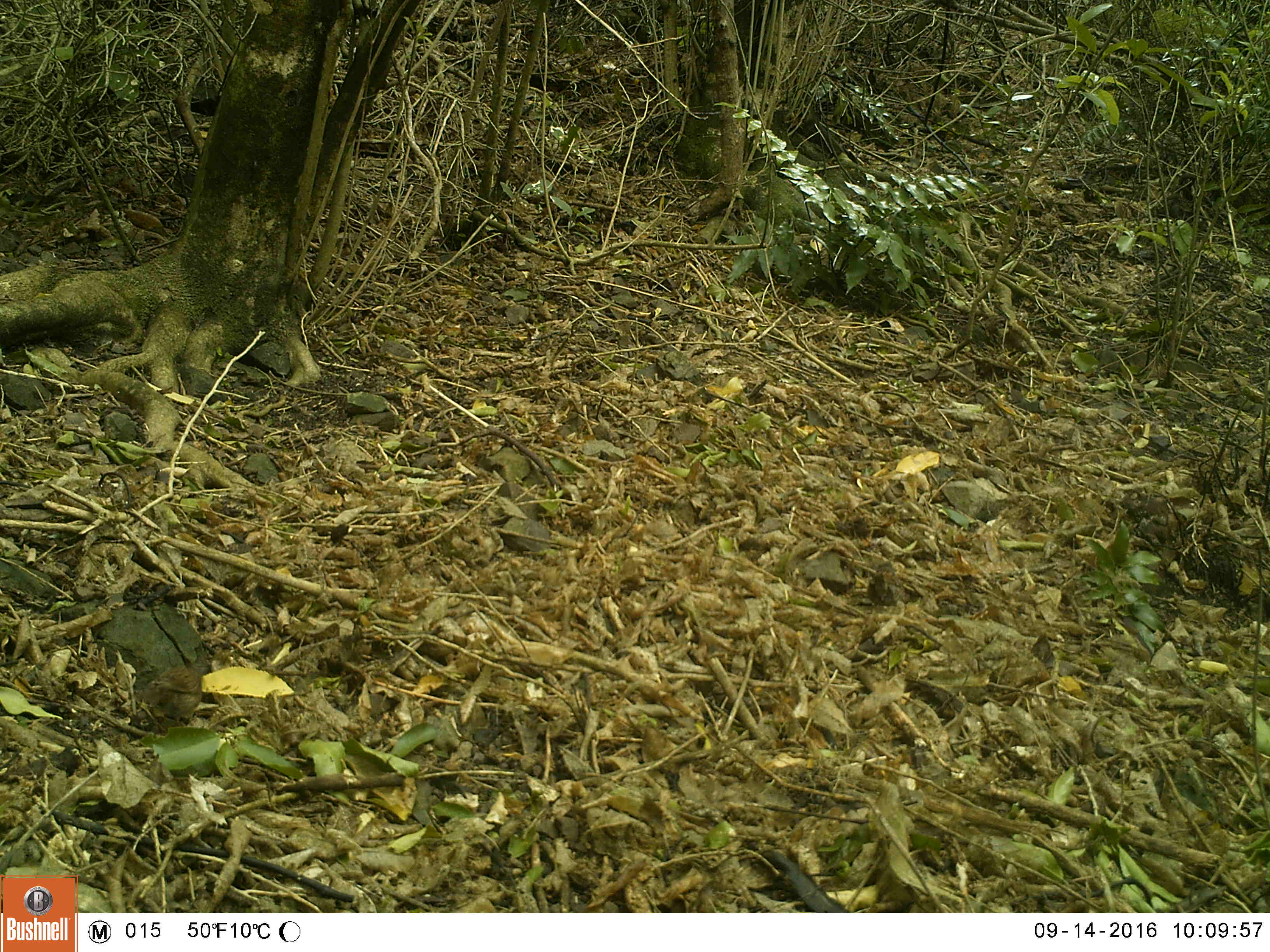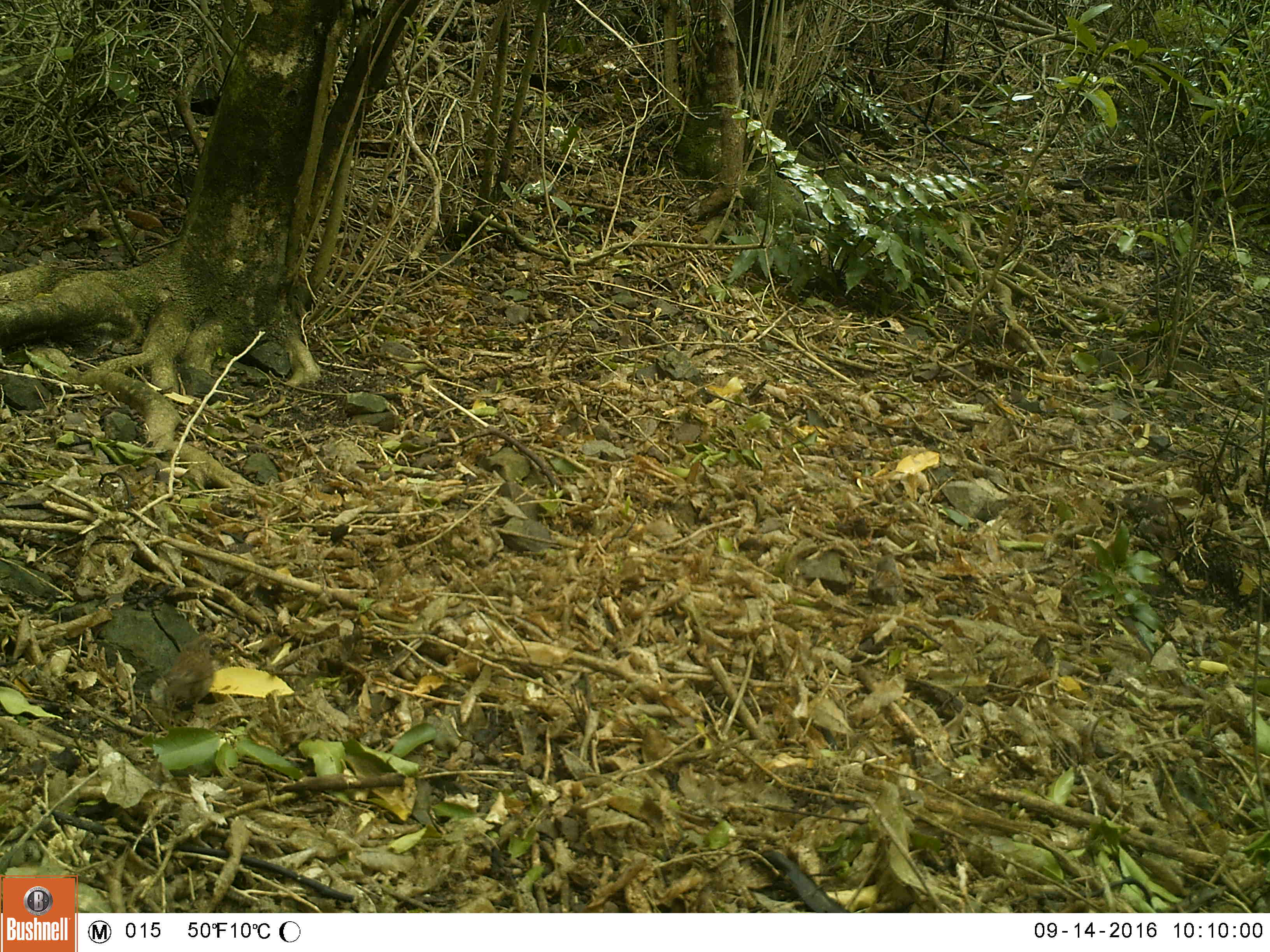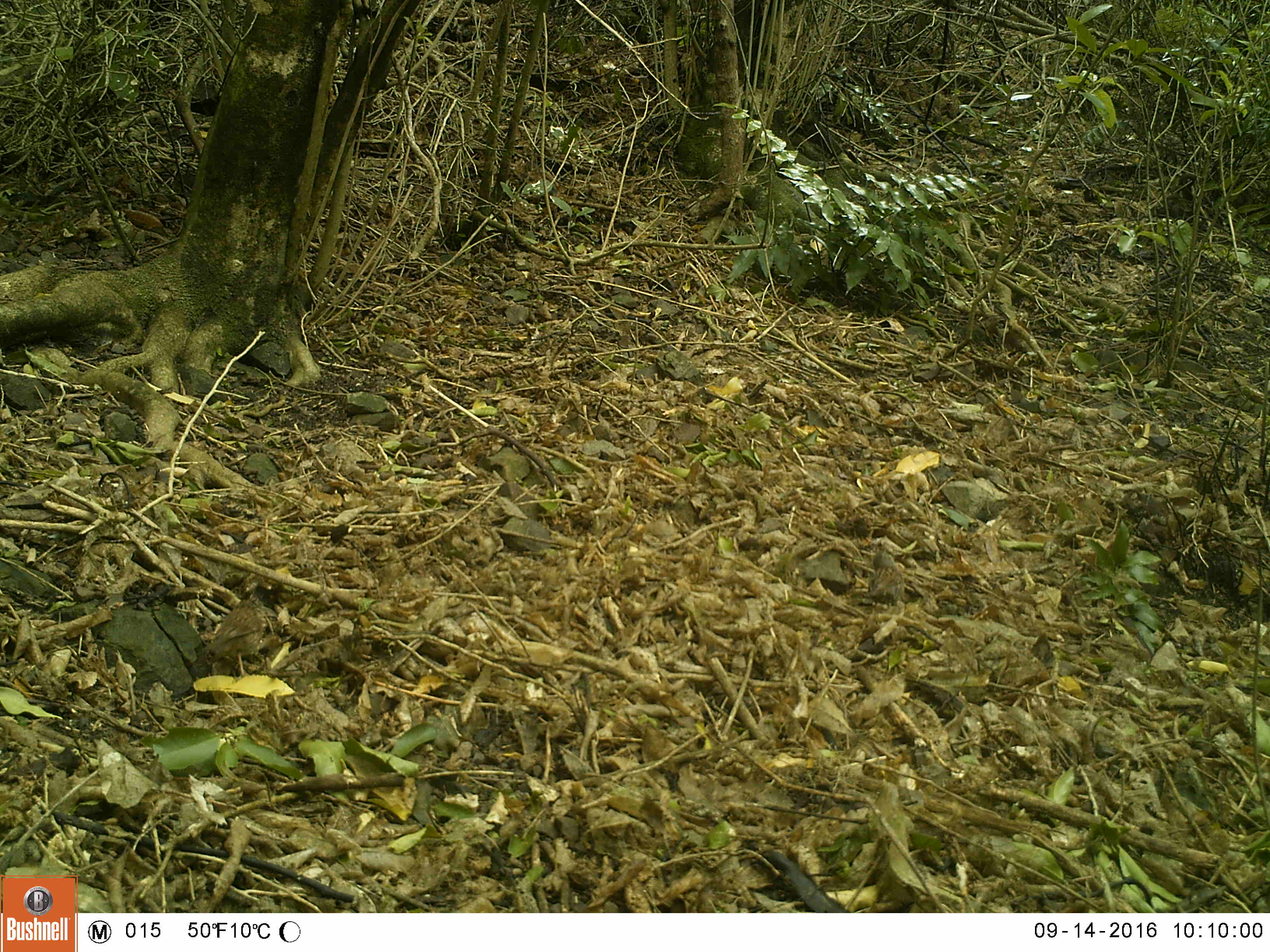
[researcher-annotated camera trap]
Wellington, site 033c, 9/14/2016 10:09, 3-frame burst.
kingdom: Animalia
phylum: Chordata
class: Aves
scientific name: Aves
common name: bird